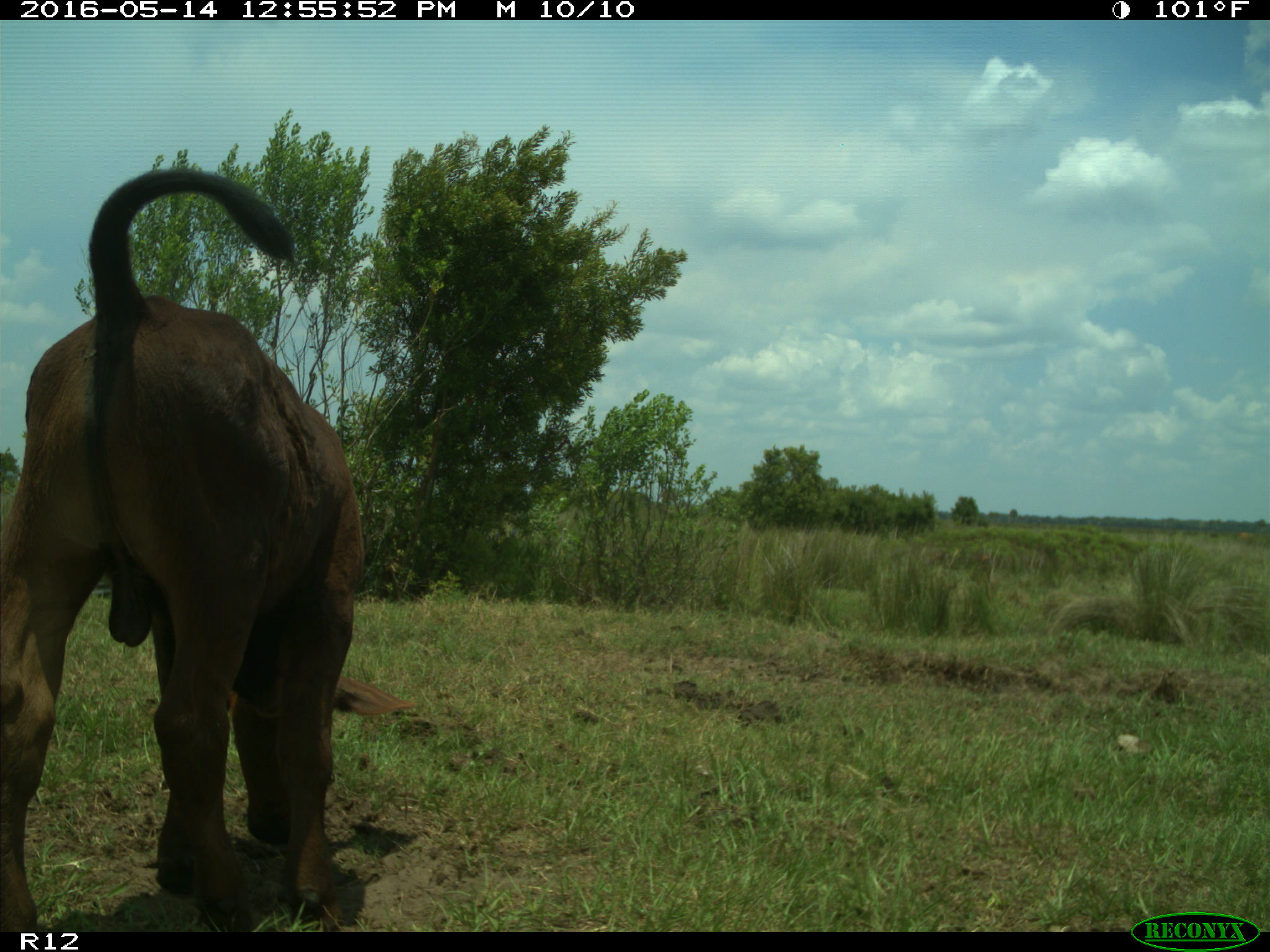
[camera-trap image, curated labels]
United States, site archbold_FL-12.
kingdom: Animalia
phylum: Chordata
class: Mammalia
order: Artiodactyla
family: Bovidae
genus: Bos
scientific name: Bos taurus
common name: domestic cow